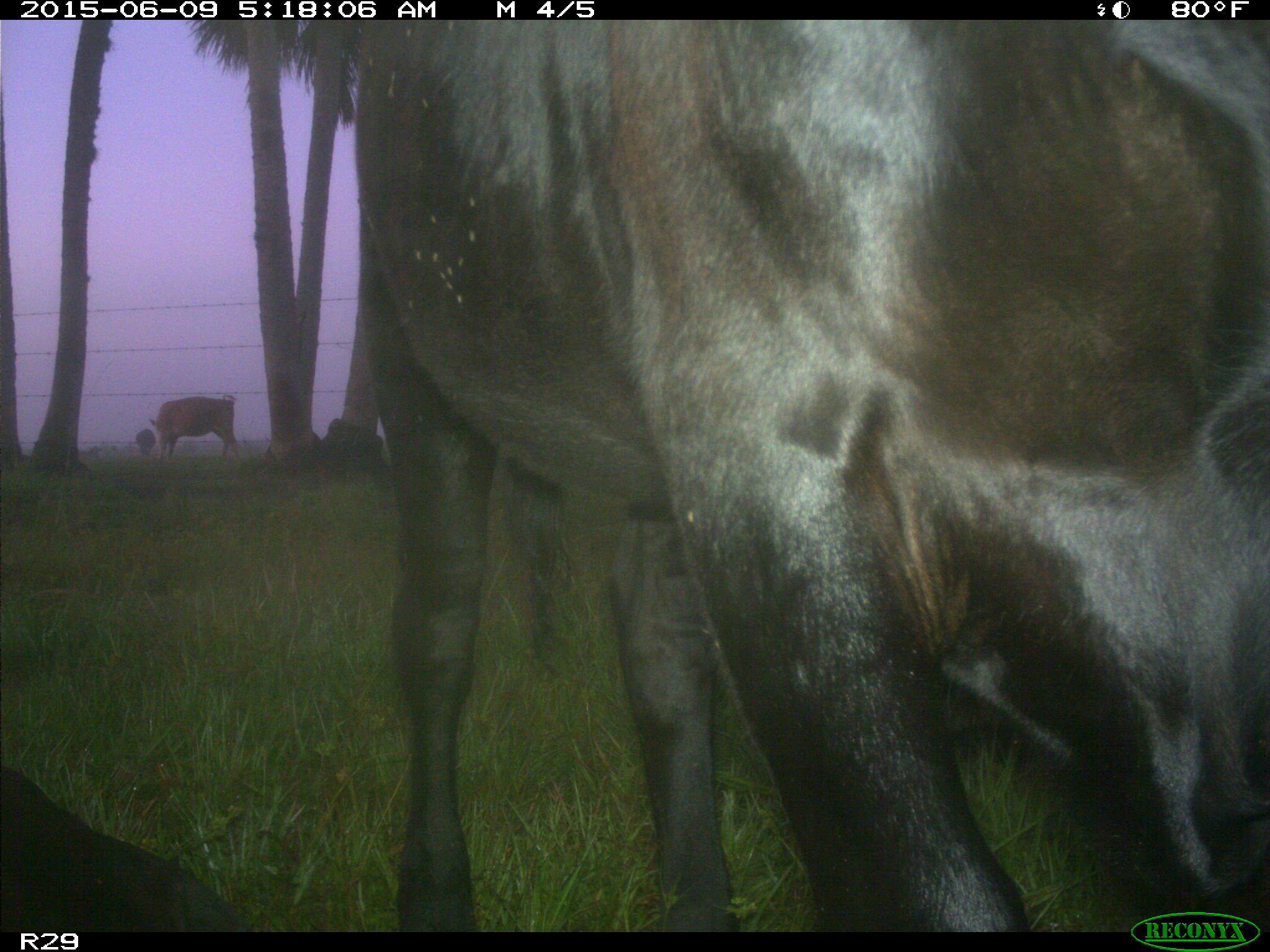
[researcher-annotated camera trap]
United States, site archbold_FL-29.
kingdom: Animalia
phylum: Chordata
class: Mammalia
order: Artiodactyla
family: Bovidae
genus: Bos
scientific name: Bos taurus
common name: domestic cow